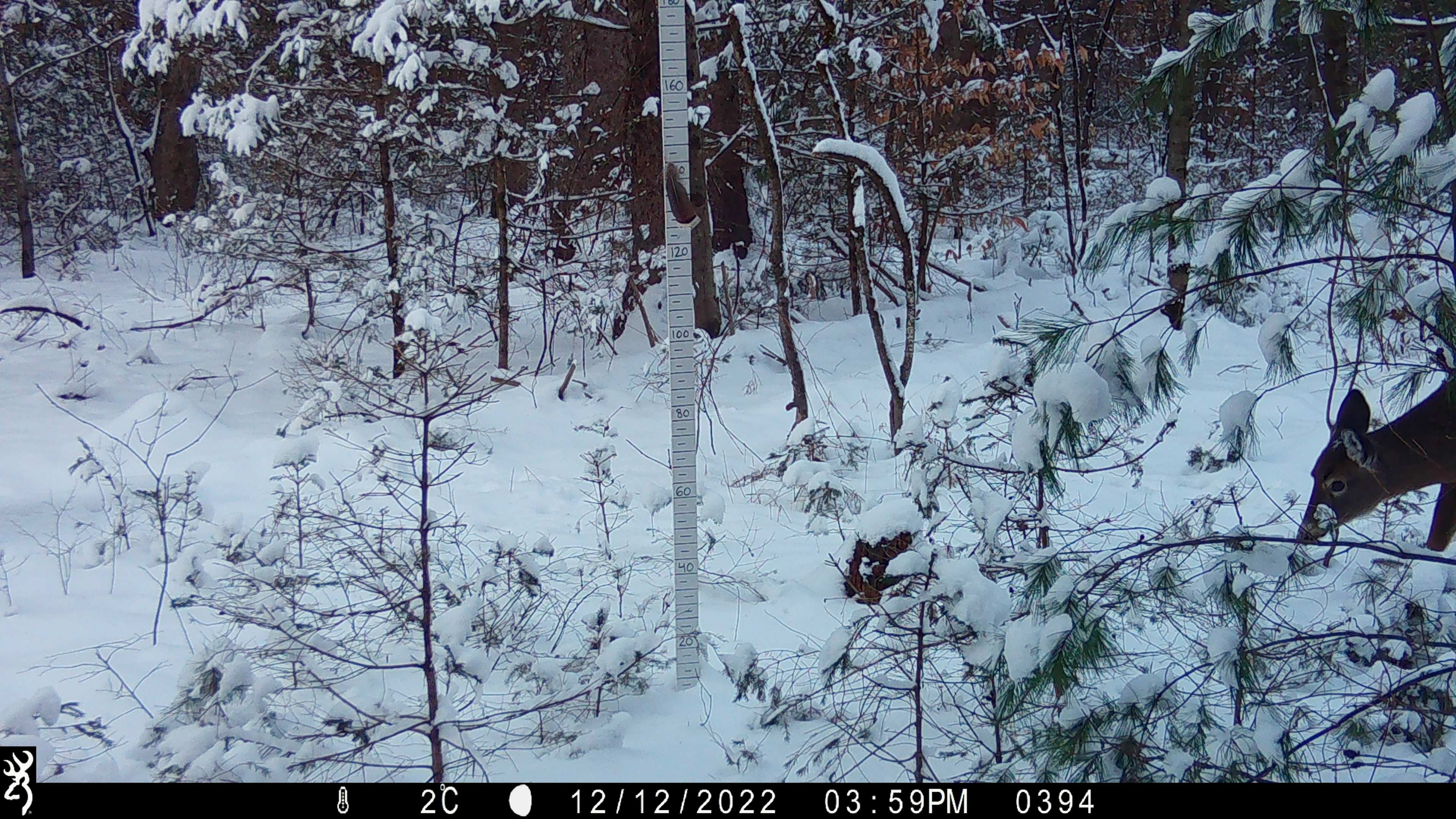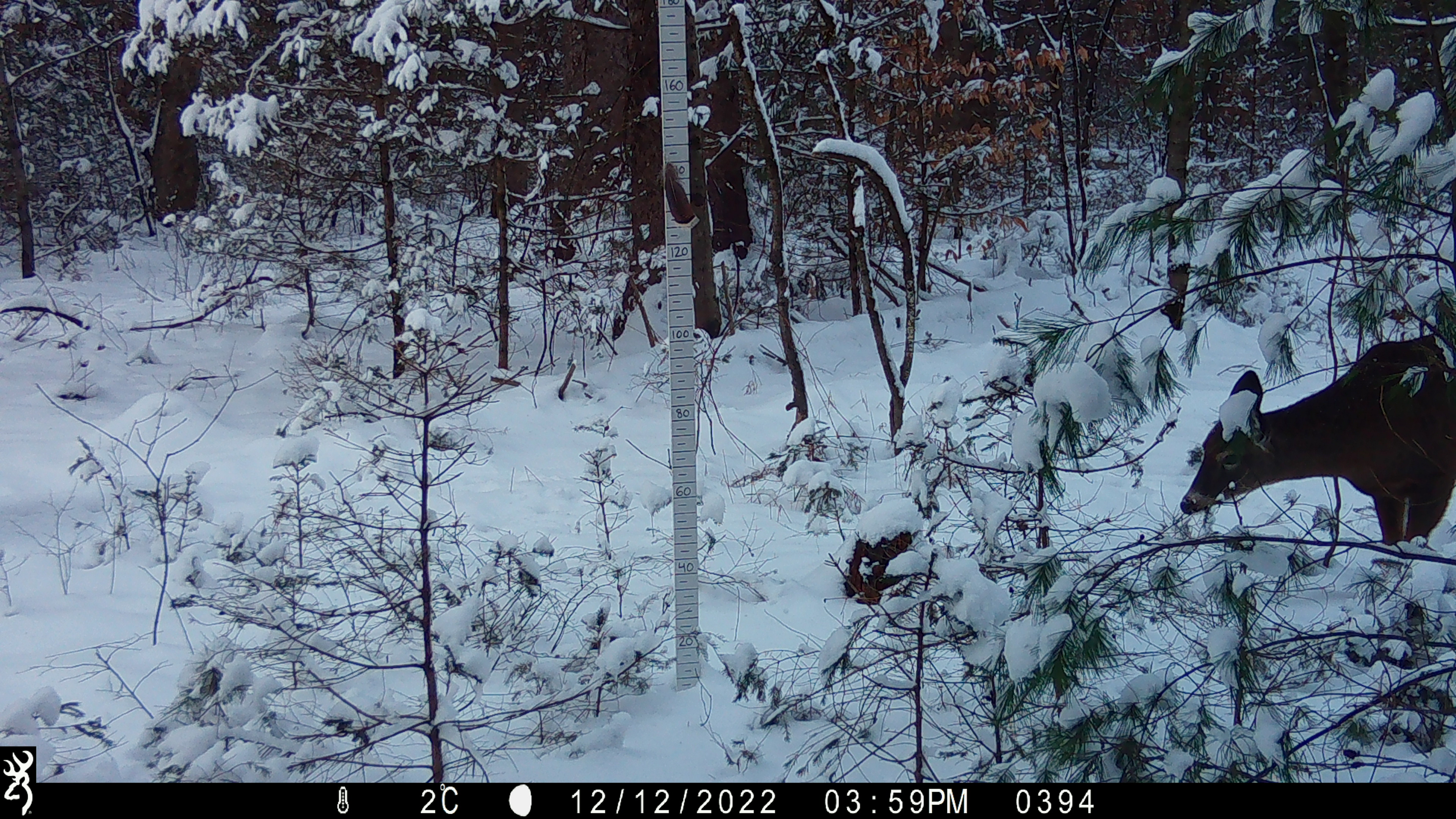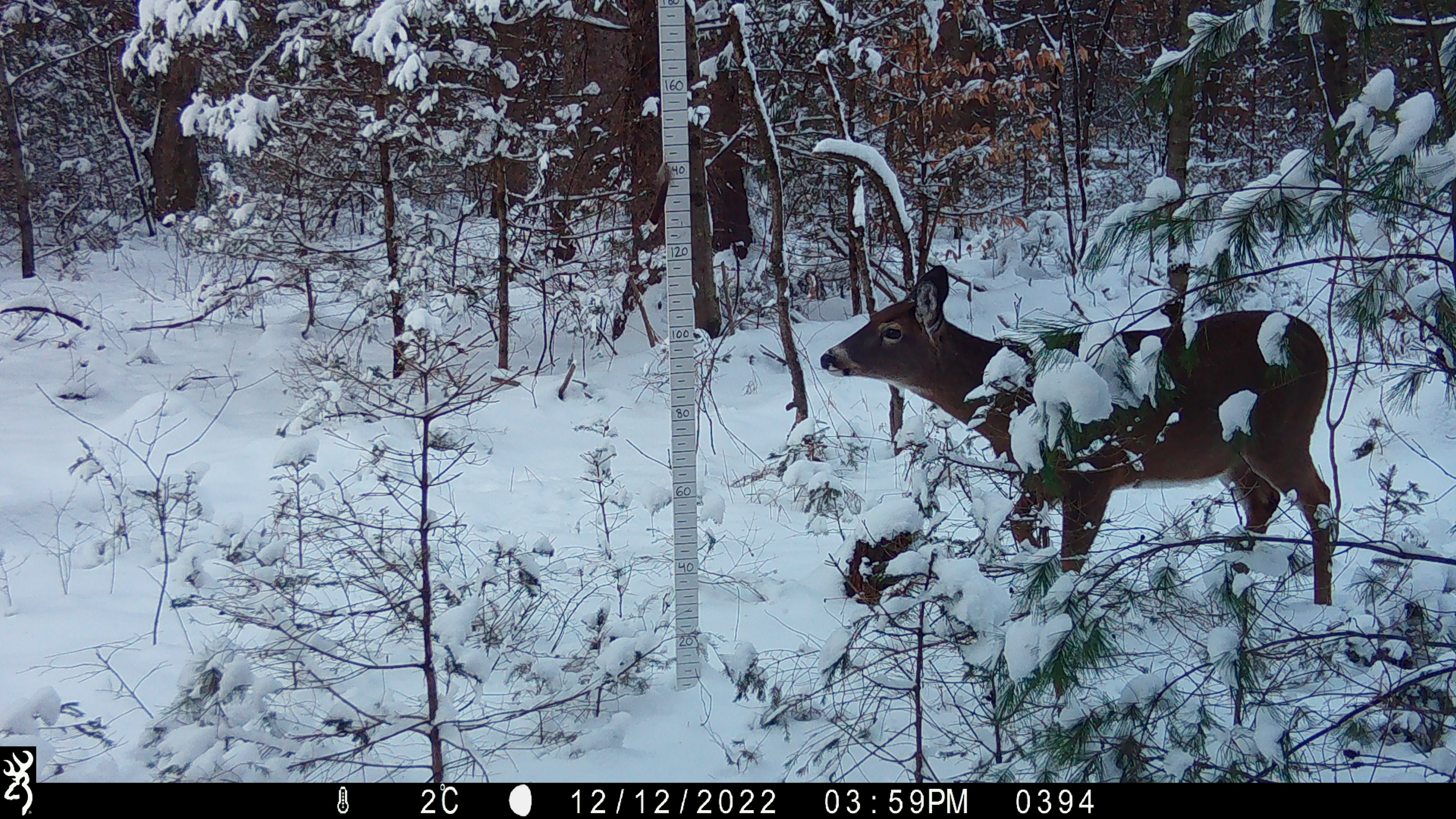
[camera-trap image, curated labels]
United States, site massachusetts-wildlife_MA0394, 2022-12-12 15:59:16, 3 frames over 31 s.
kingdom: Animalia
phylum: Chordata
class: Mammalia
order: Artiodactyla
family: Cervidae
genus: Odocoileus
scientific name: Odocoileus virginianus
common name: white-tailed deer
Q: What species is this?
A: White-tailed deer (Odocoileus virginianus).